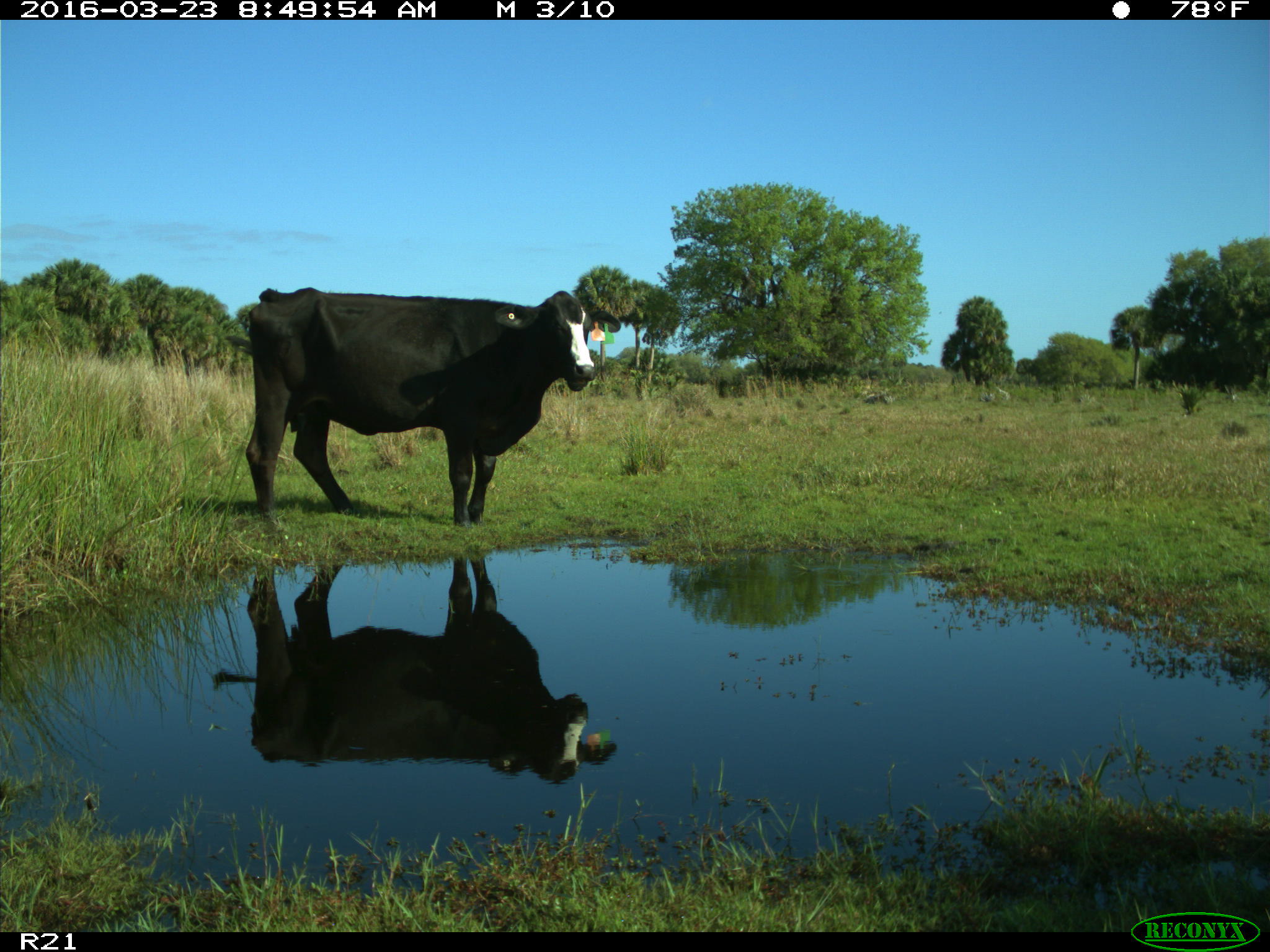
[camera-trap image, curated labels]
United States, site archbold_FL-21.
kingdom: Animalia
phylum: Chordata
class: Mammalia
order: Artiodactyla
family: Bovidae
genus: Bos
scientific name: Bos taurus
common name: domestic cow